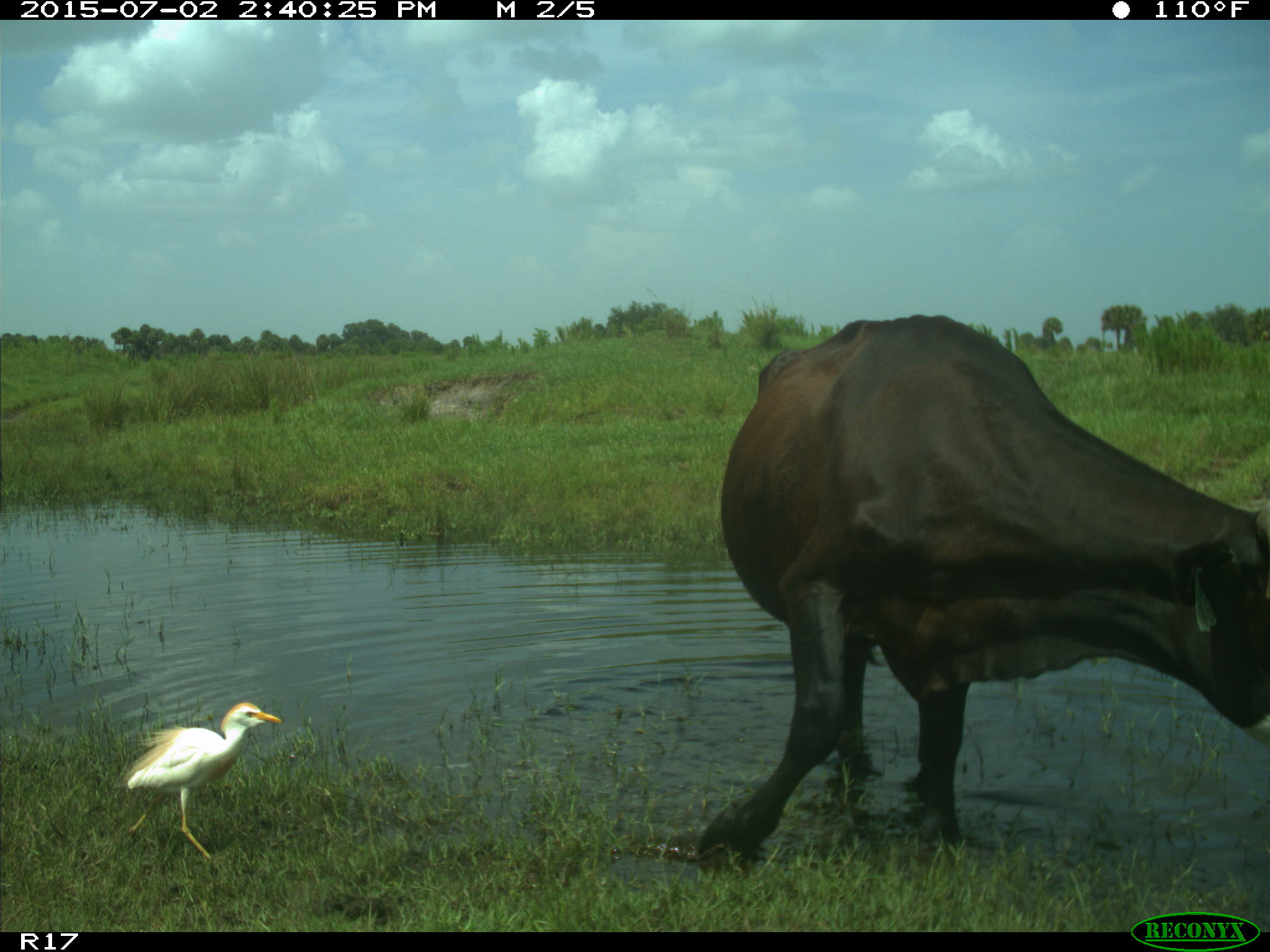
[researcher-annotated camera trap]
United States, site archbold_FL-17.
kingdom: Animalia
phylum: Chordata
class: Mammalia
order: Artiodactyla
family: Bovidae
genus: Bos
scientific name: Bos taurus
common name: domestic cow